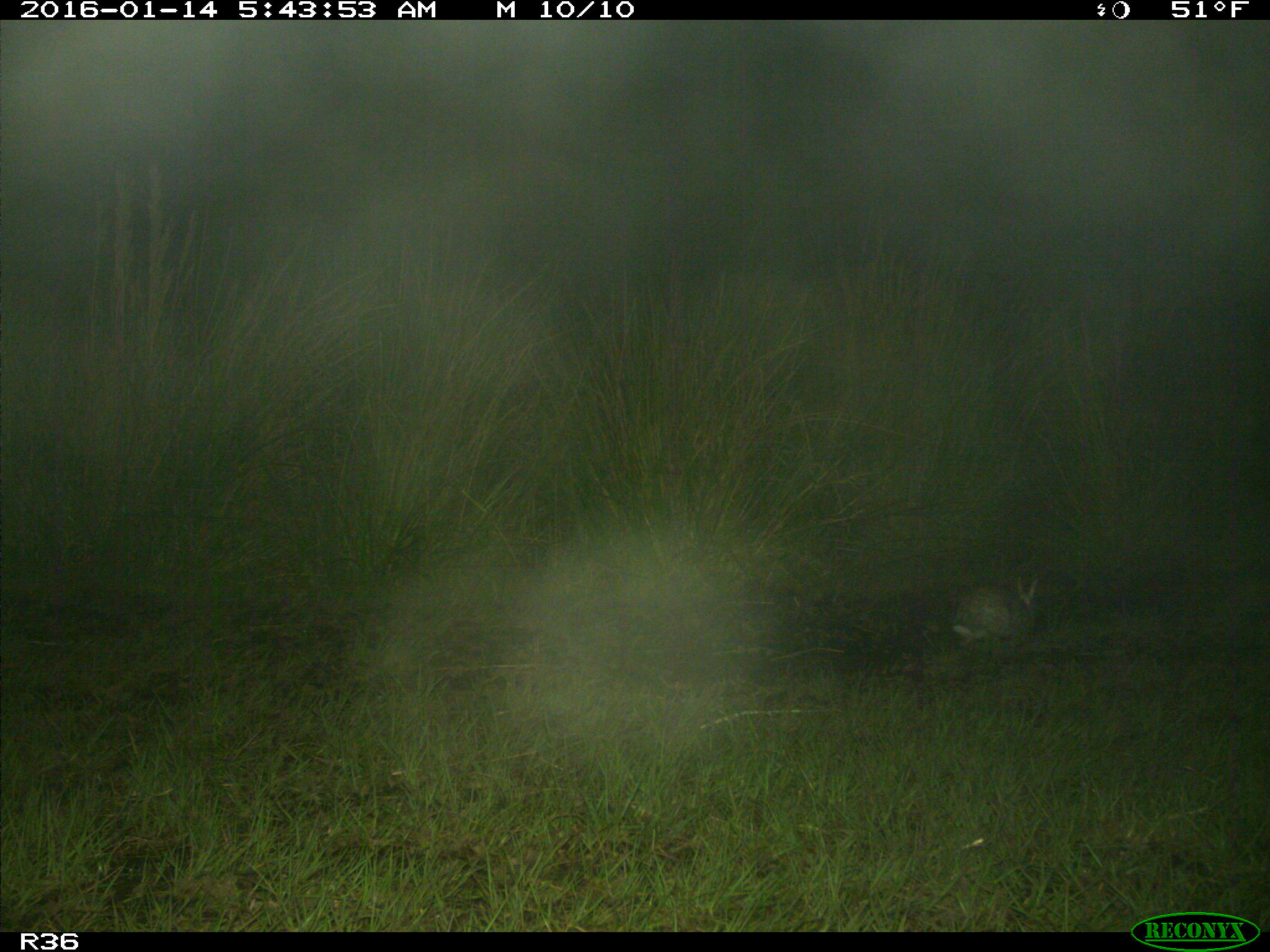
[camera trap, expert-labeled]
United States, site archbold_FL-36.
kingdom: Animalia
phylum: Chordata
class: Mammalia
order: Lagomorpha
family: Leporidae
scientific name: Leporidae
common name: rabbits and hares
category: unidentified rabbit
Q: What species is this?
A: Unidentified rabbit (rabbits and hares) (Leporidae).